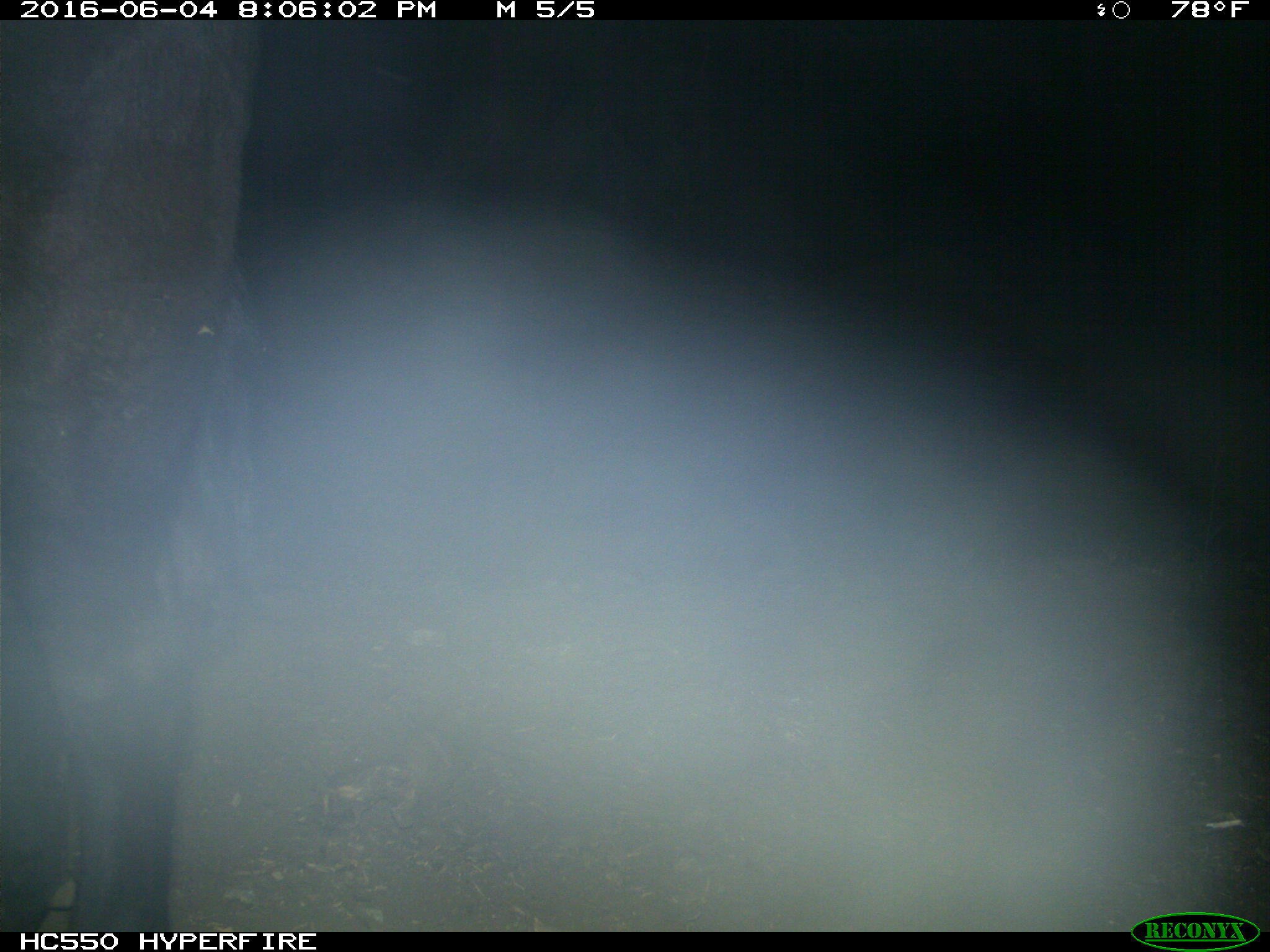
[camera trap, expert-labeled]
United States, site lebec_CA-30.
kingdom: Animalia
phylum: Chordata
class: Mammalia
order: Artiodactyla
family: Bovidae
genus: Bos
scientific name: Bos taurus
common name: domestic cow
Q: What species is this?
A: Bos taurus (domestic cow).